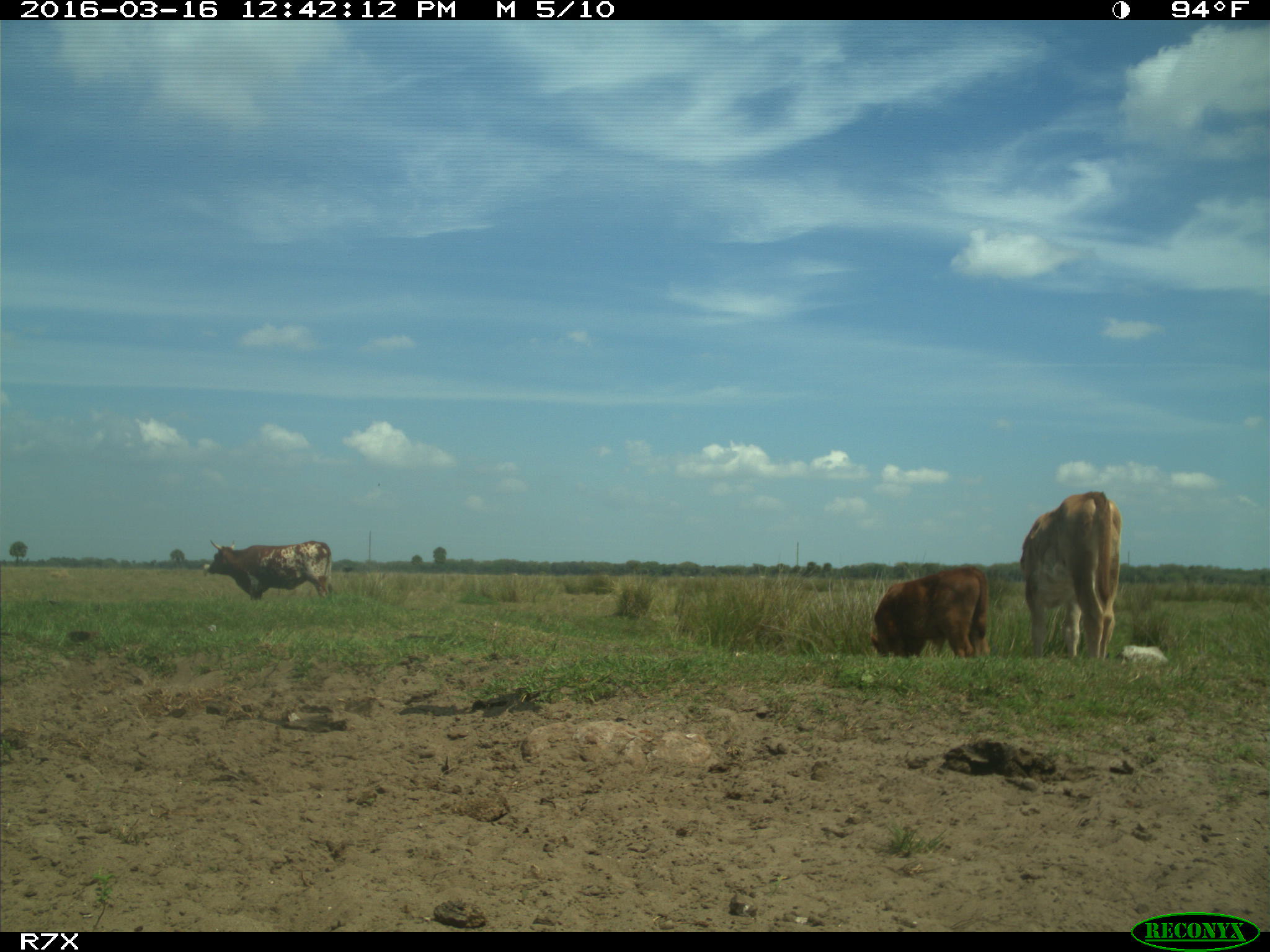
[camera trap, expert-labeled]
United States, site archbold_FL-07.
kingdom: Animalia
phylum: Chordata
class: Mammalia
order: Artiodactyla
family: Bovidae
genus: Bos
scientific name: Bos taurus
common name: domestic cow